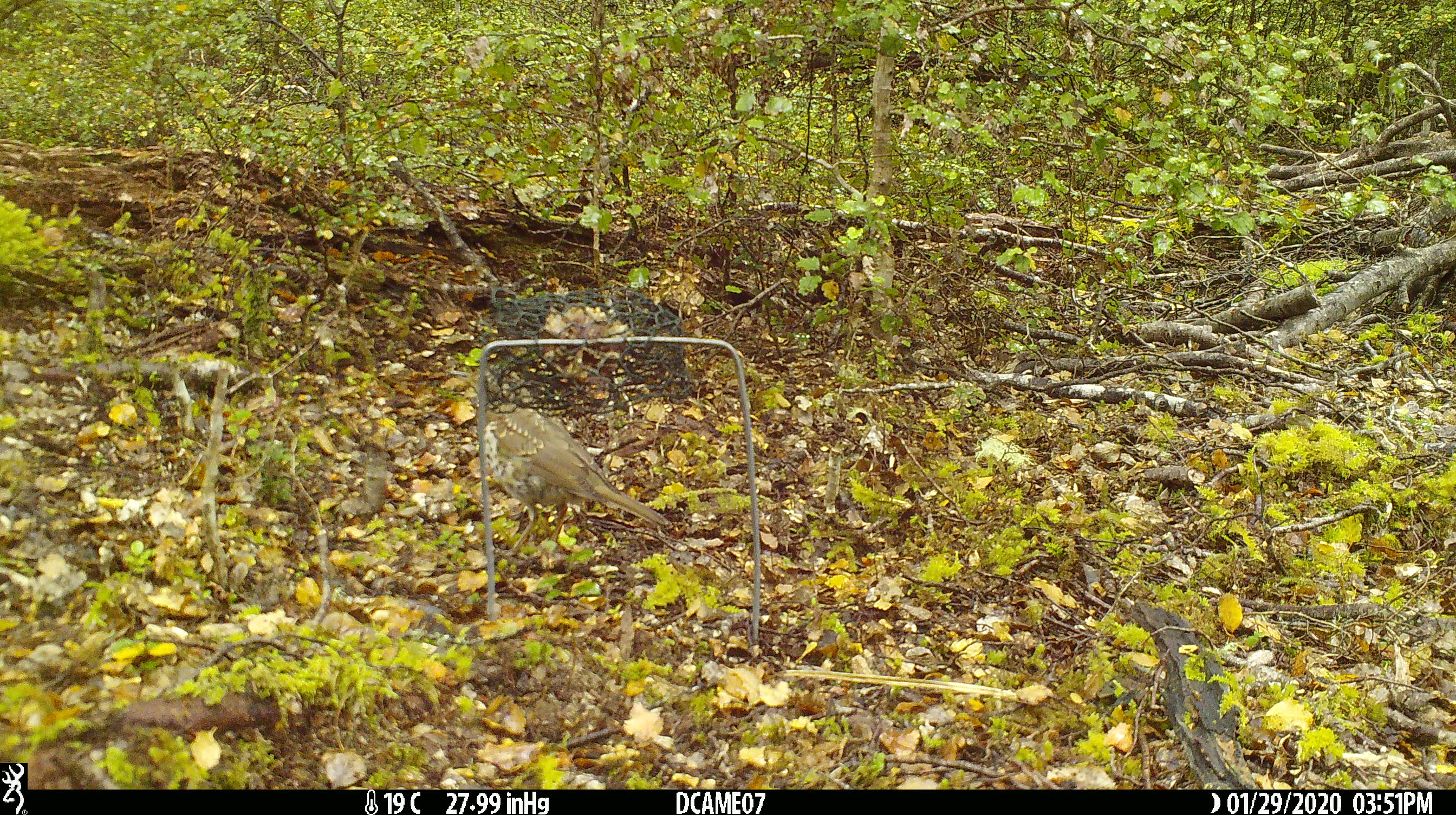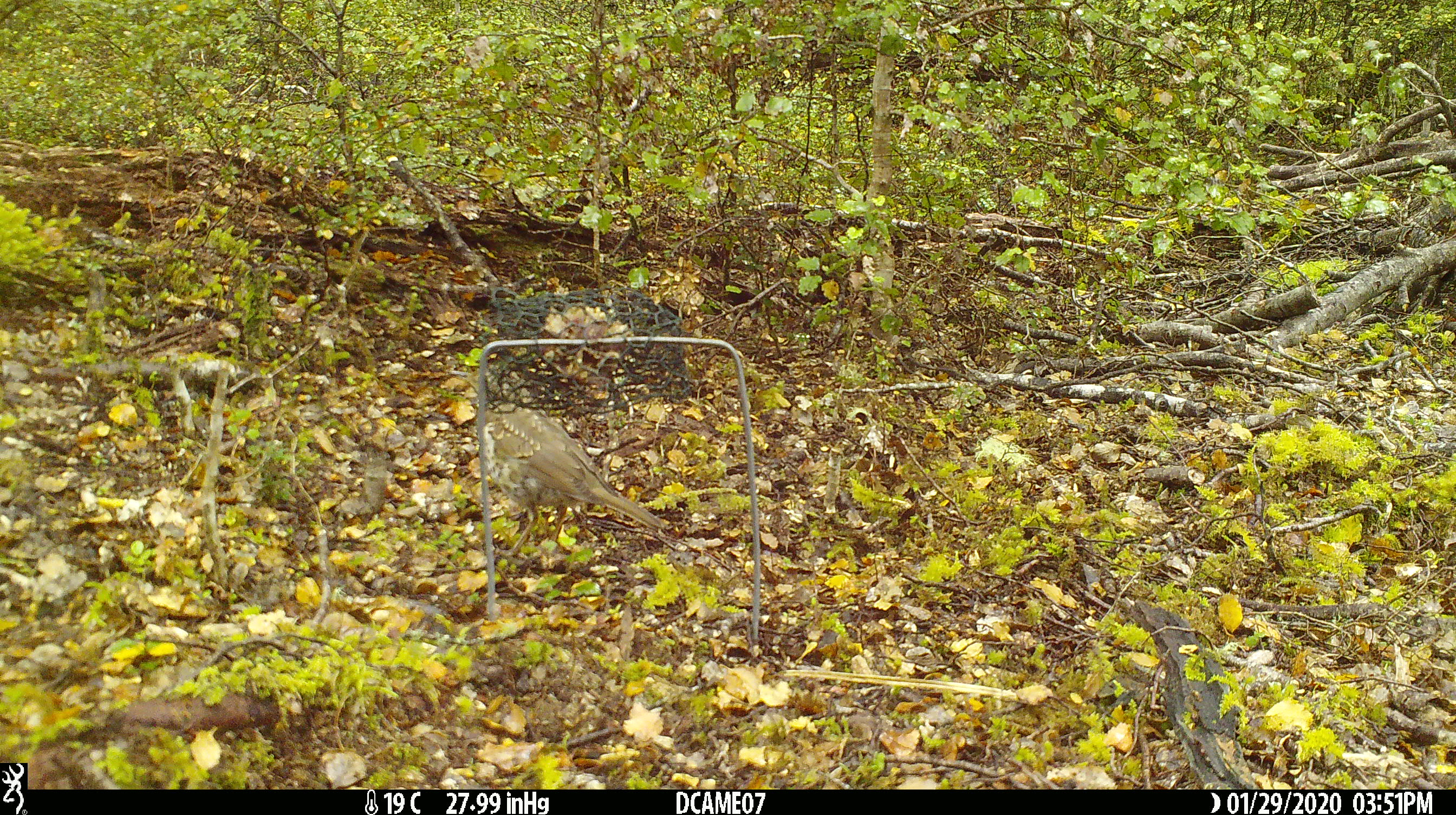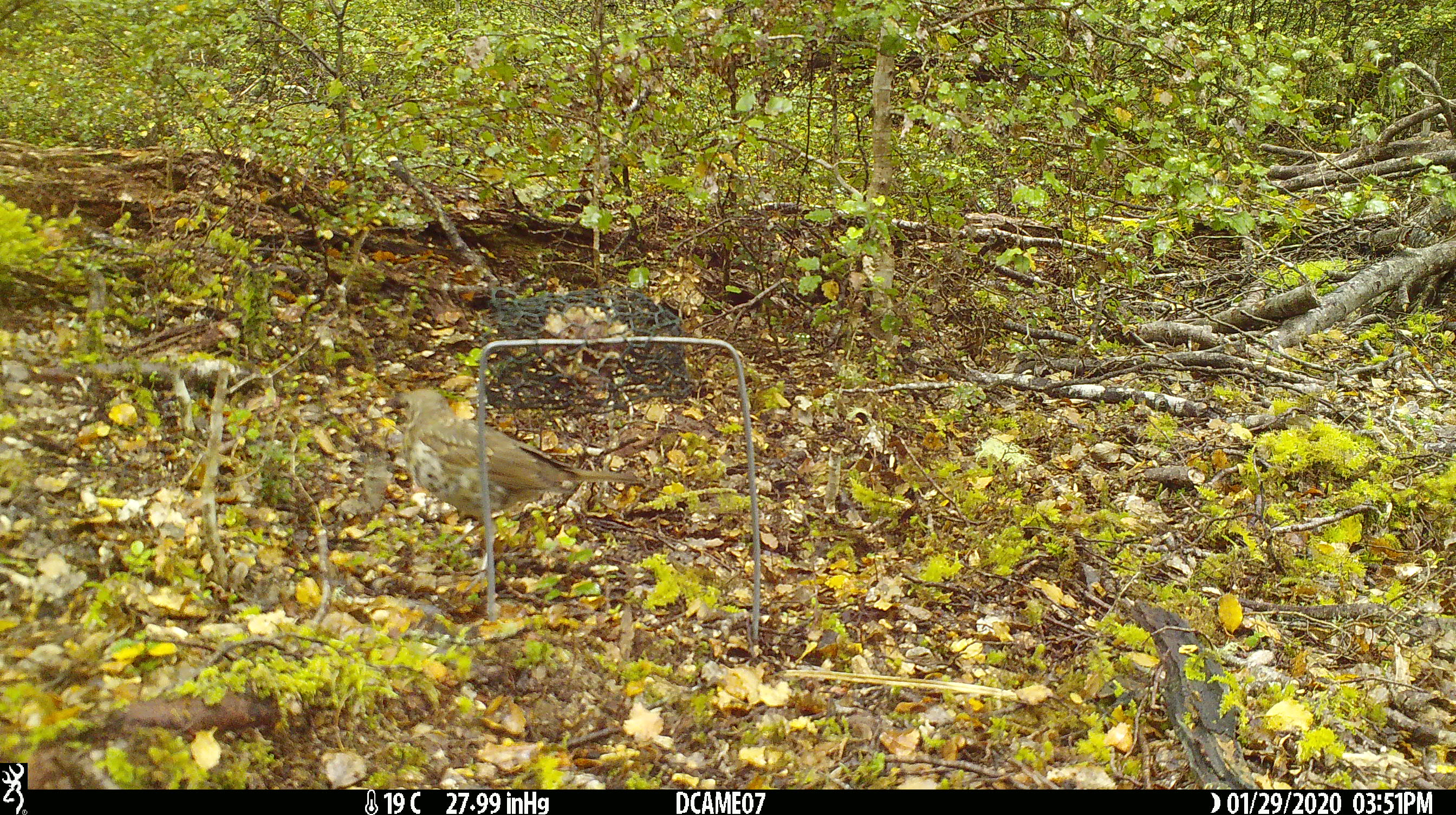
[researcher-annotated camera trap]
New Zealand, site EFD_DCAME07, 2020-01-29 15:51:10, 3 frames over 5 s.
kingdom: Animalia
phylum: Chordata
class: Aves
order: Passeriformes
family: Turdidae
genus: Turdus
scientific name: Turdus philomelos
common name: song thrush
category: thrush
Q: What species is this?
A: Thrush (song thrush) (Turdus philomelos).